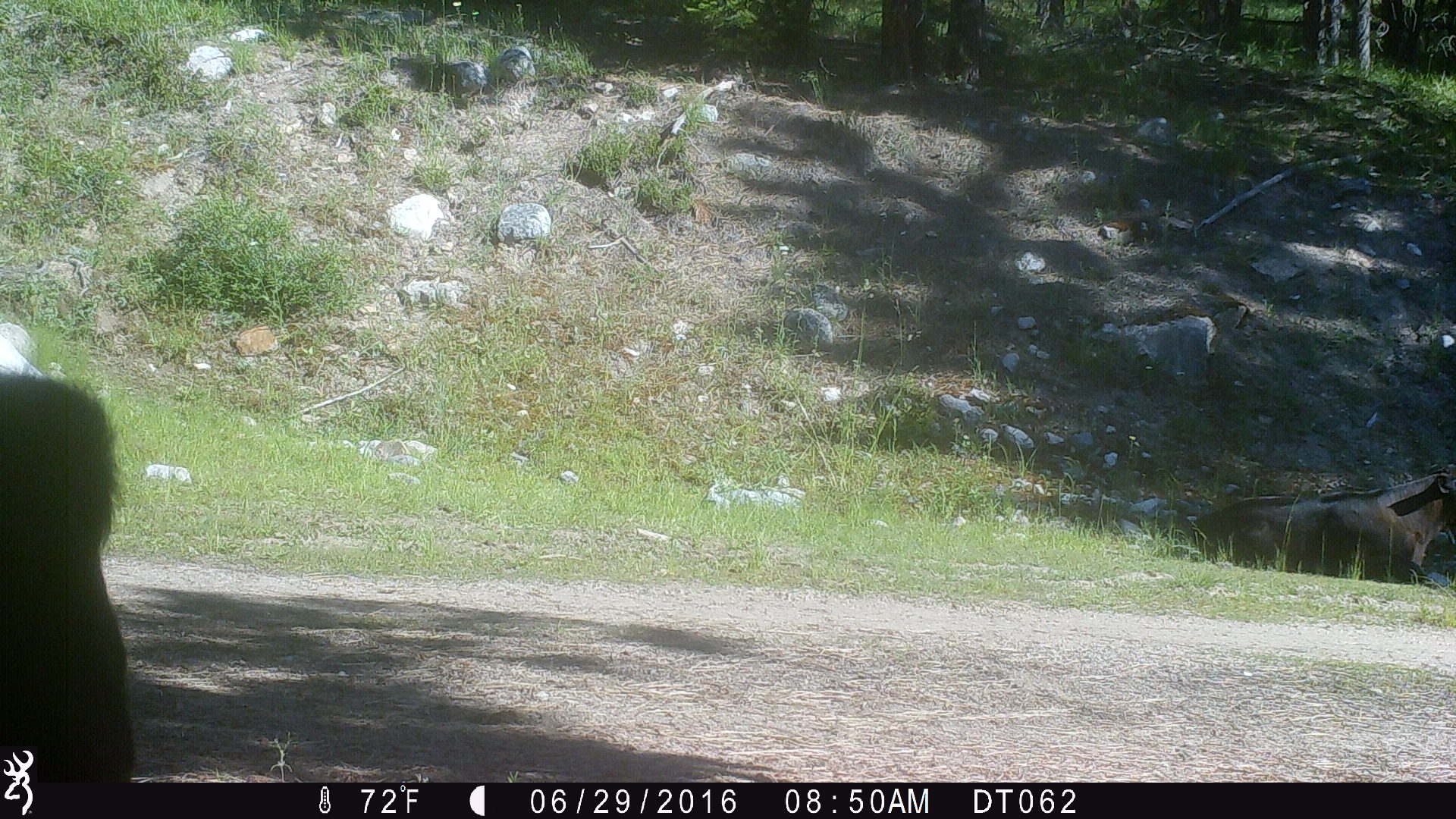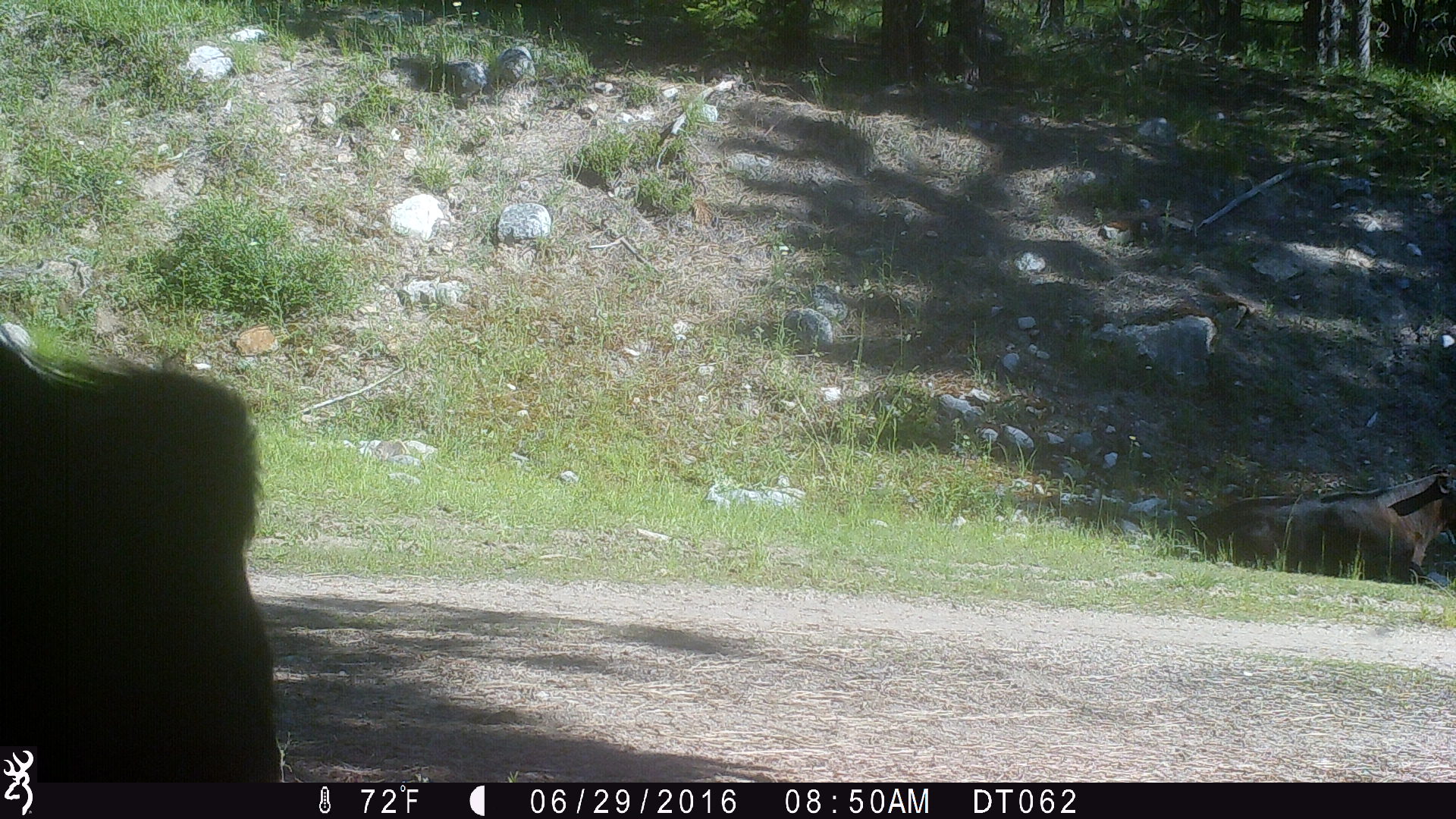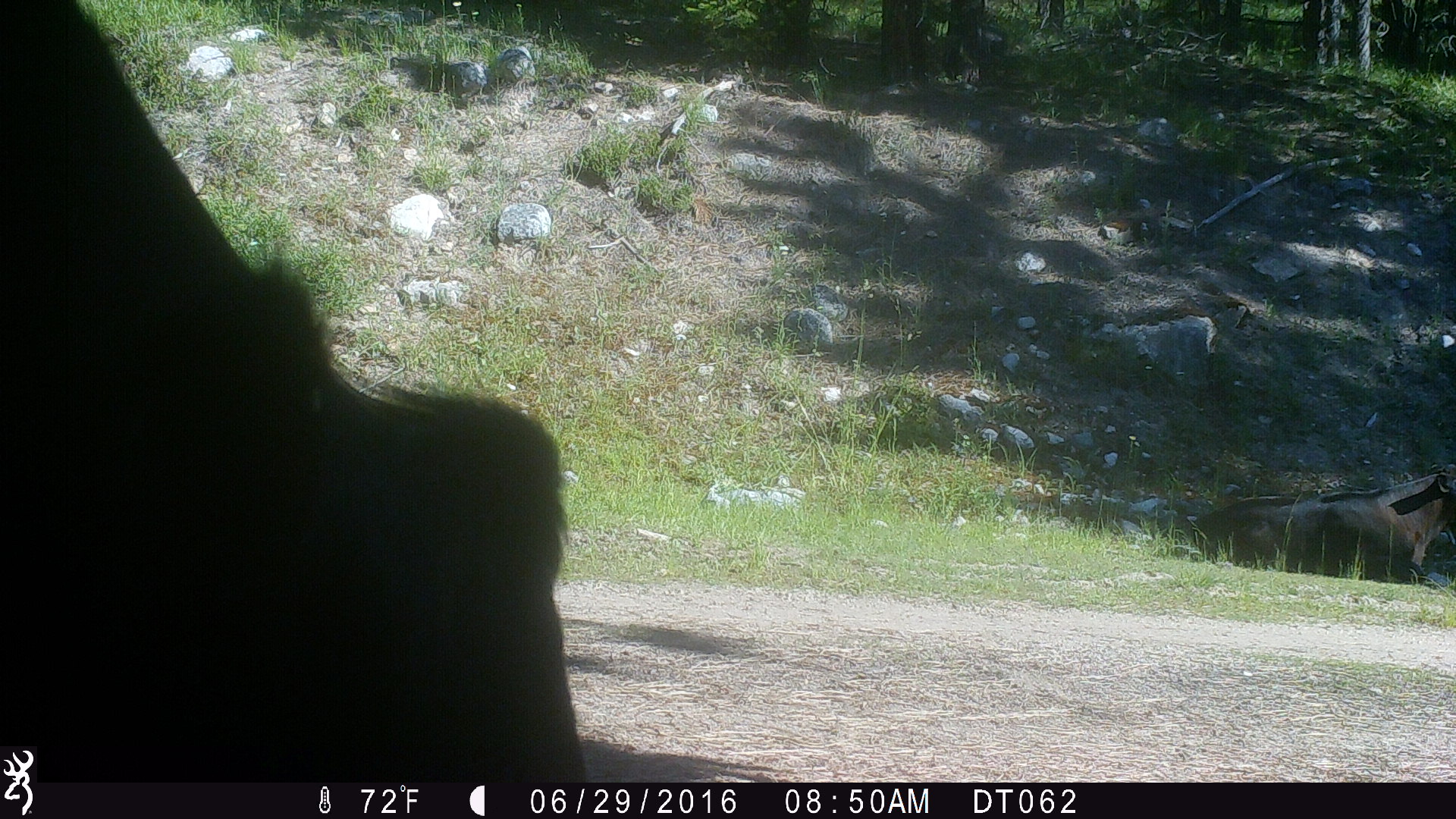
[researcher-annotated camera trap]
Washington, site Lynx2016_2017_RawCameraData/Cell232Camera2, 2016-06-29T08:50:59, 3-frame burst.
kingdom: Animalia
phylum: Chordata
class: Mammalia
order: Artiodactyla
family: Bovidae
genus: Bos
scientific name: Bos taurus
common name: domestic cattle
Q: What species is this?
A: Domestic cattle (Bos taurus).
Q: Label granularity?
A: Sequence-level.